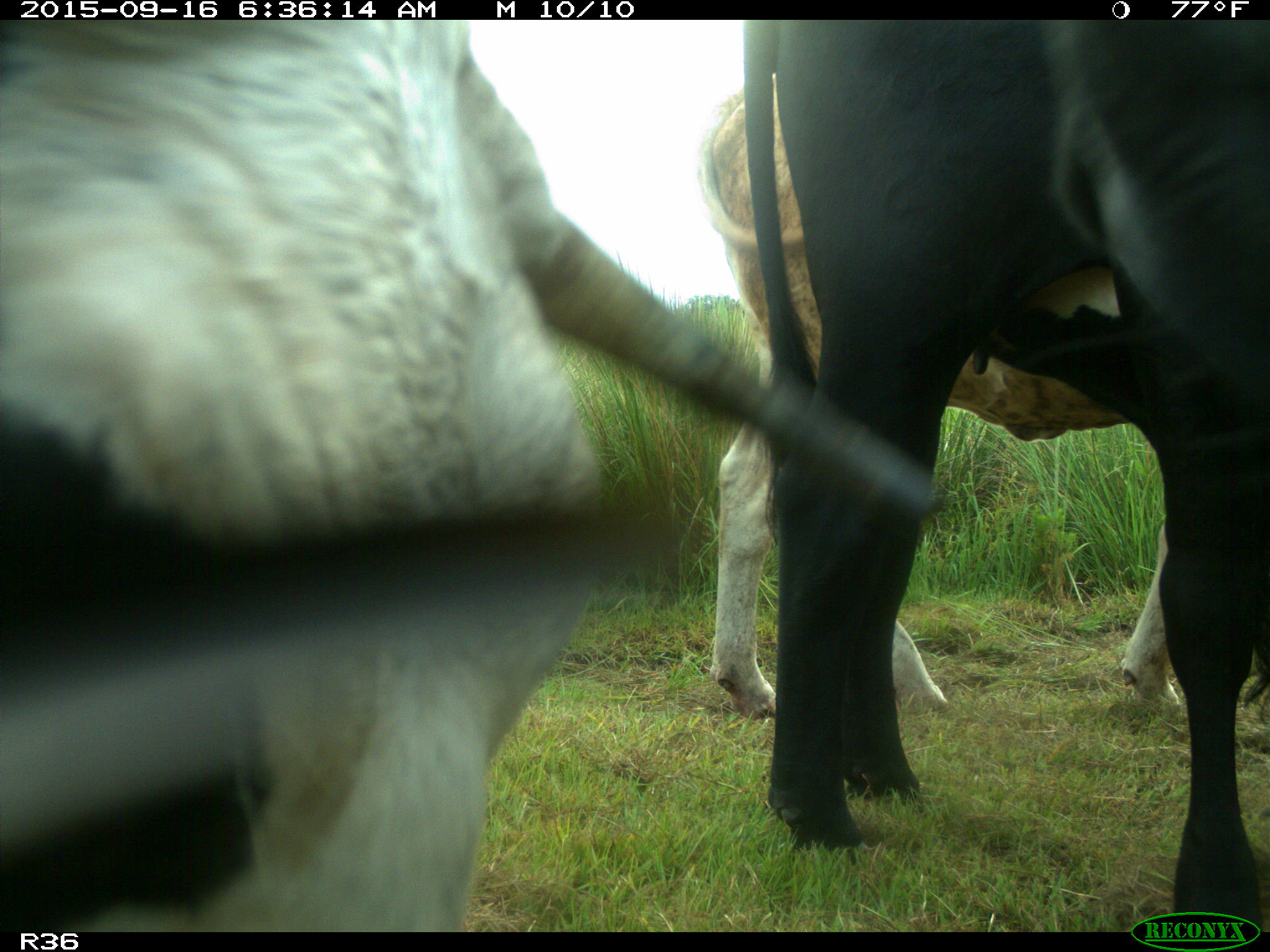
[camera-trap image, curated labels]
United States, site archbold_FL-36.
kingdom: Animalia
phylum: Chordata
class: Mammalia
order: Artiodactyla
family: Bovidae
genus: Bos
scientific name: Bos taurus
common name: domestic cow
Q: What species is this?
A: Bos taurus (domestic cow).